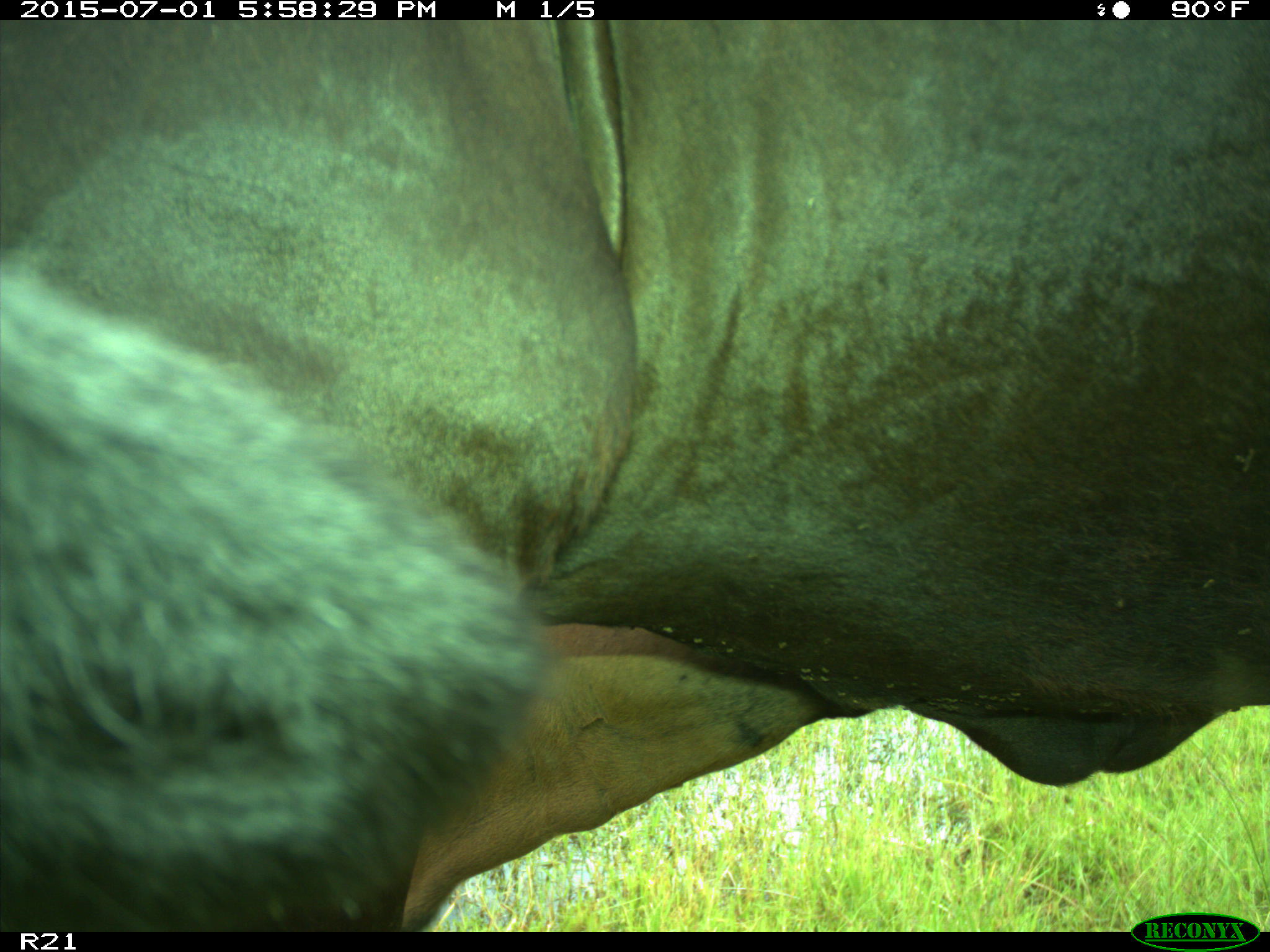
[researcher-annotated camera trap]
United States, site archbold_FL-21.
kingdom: Animalia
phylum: Chordata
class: Mammalia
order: Artiodactyla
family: Bovidae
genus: Bos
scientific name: Bos taurus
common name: domestic cow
Bos taurus (domestic cow).